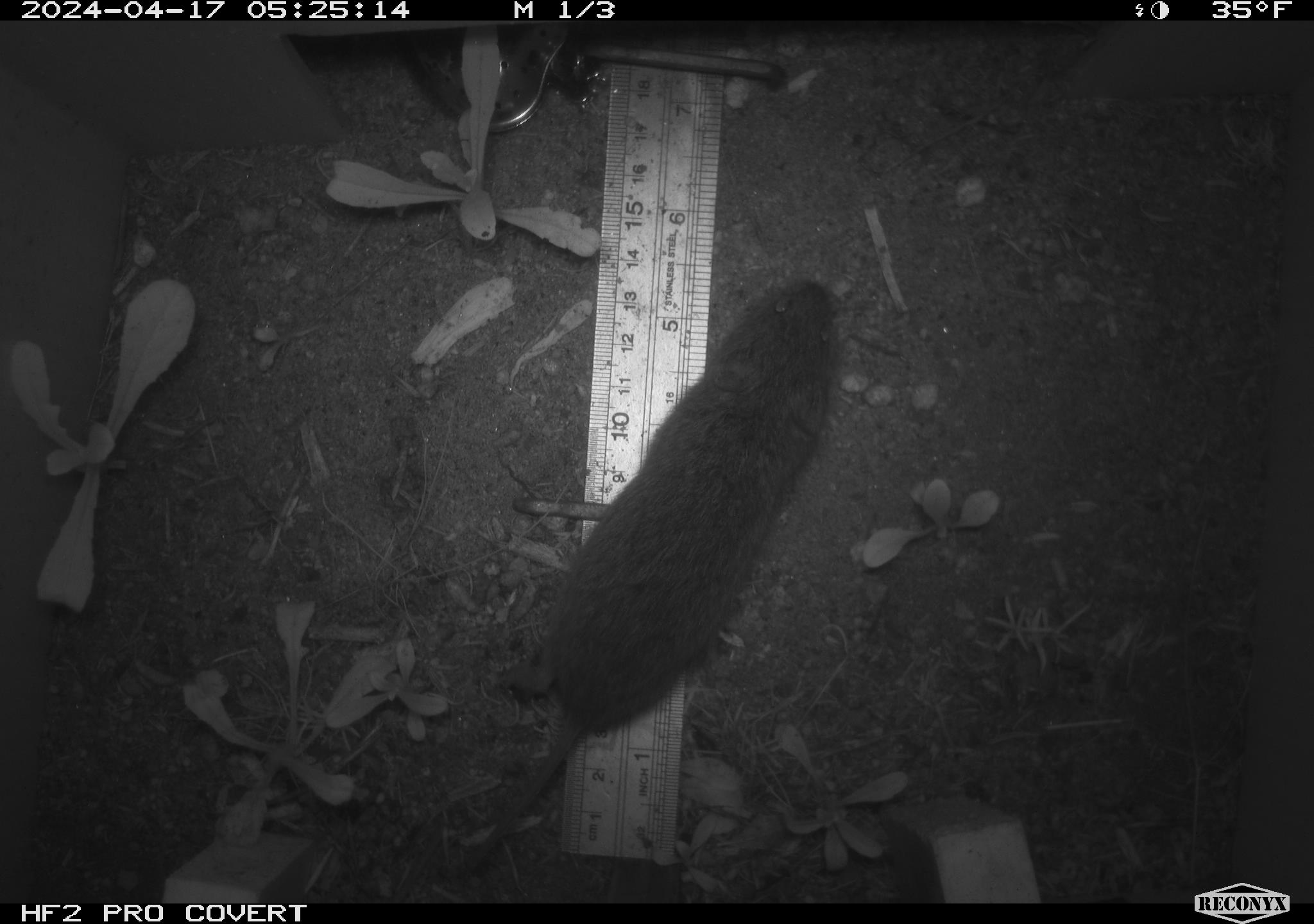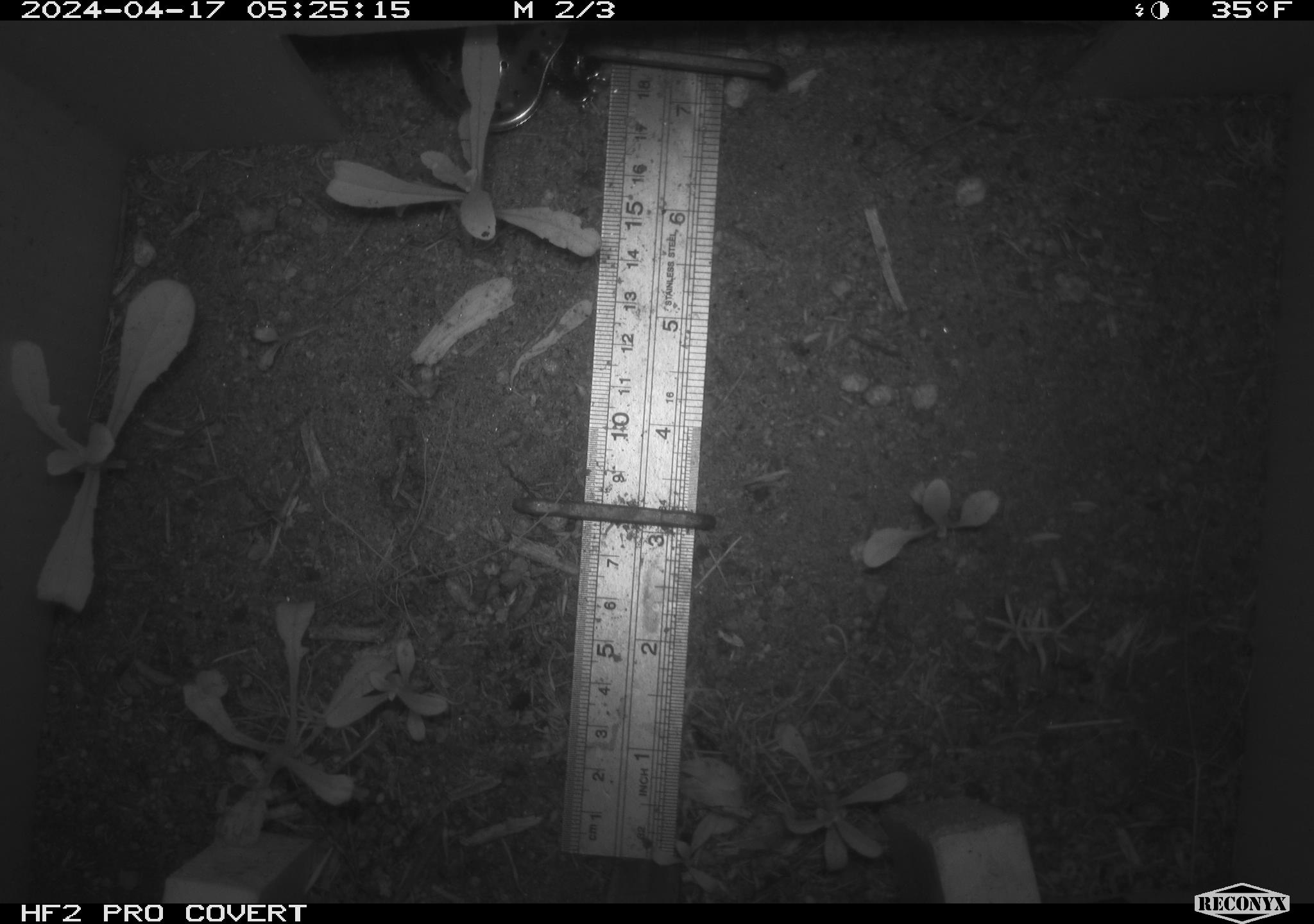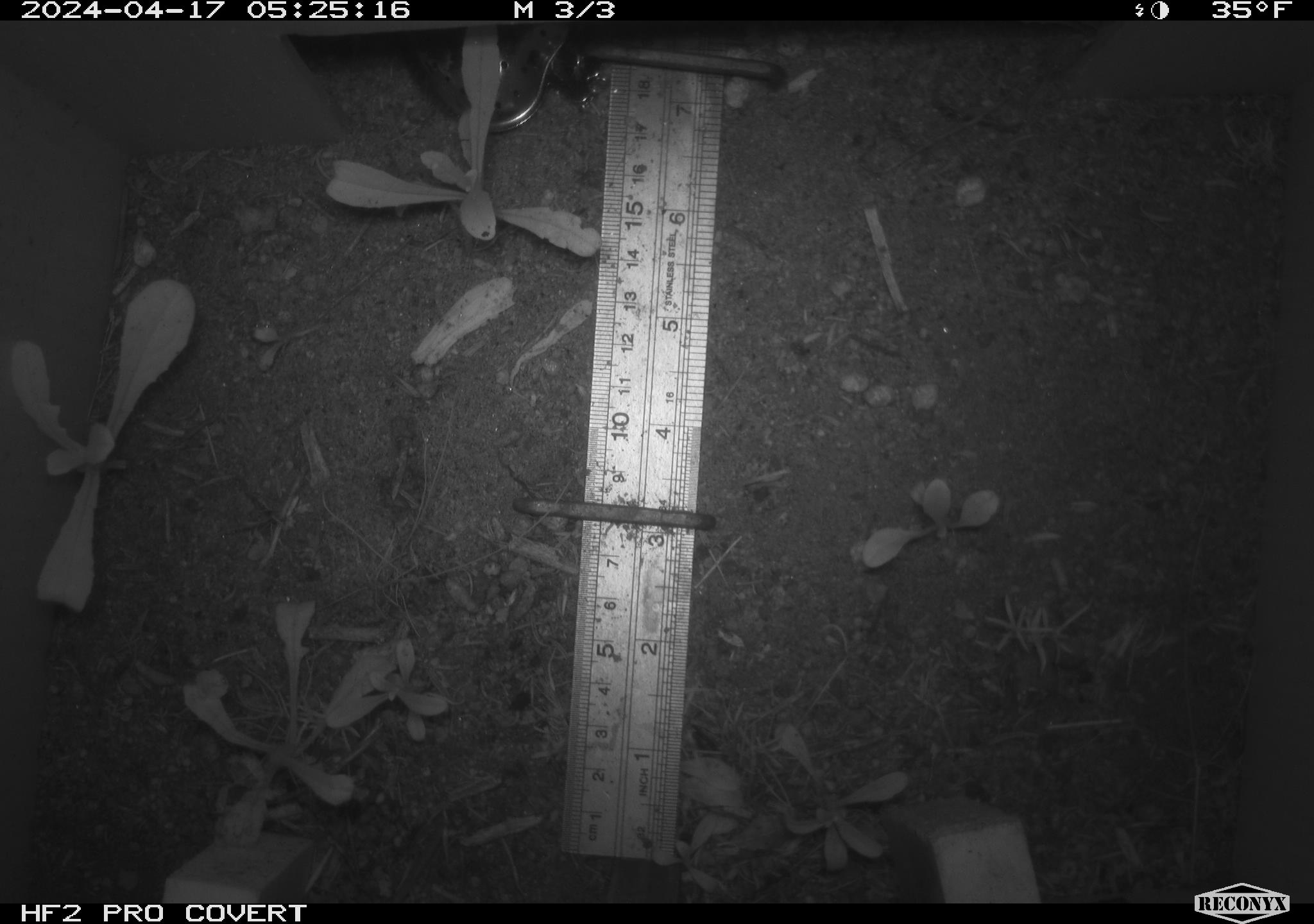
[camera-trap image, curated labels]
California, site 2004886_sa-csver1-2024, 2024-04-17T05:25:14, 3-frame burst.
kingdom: Animalia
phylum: Chordata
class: Mammalia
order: Rodentia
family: Cricetidae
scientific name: Arvicolinae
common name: voles, lemmings, and muskrats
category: arvicolinae subfamily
Arvicolinae subfamily (voles, lemmings, and muskrats) (Arvicolinae).